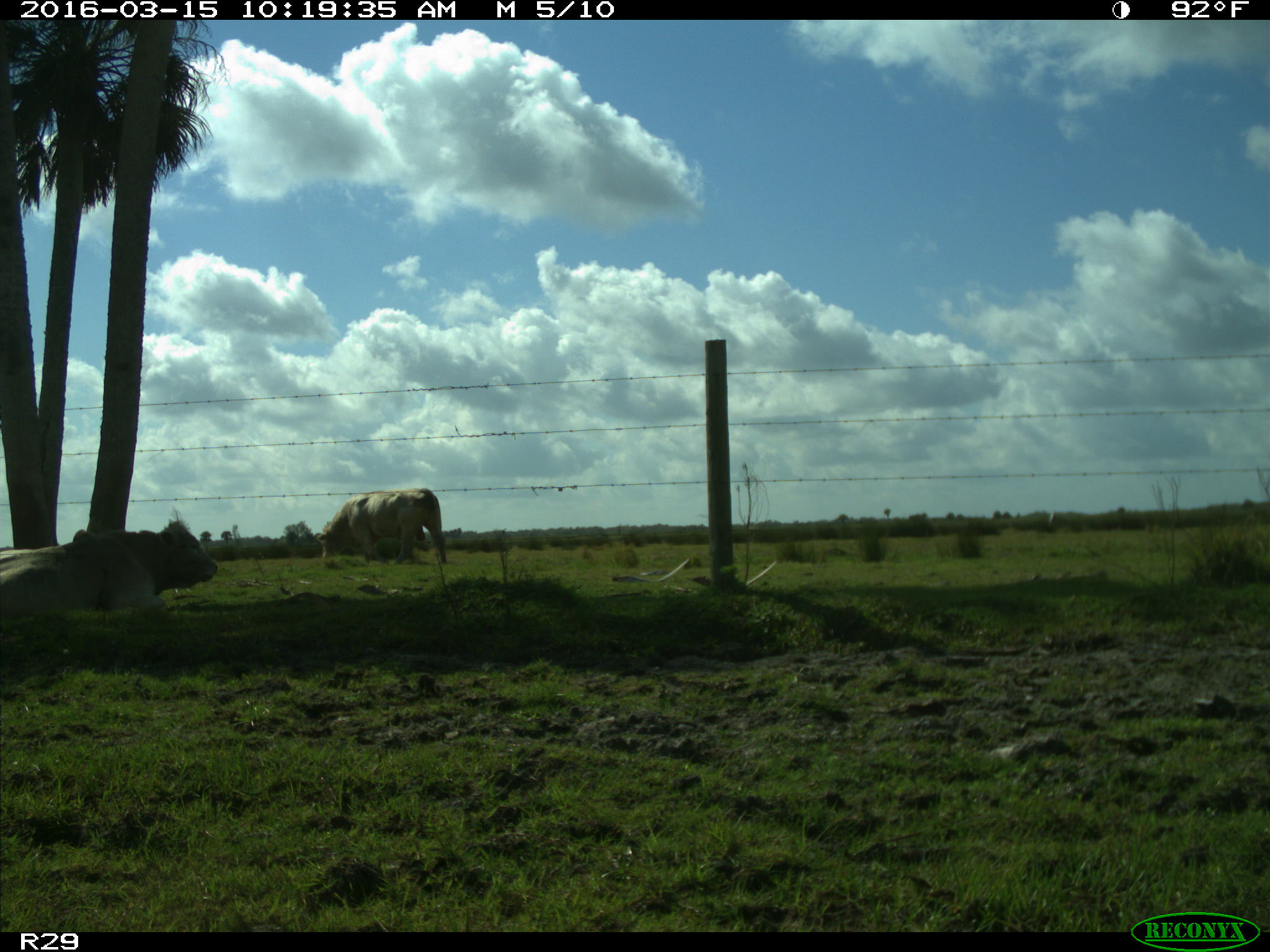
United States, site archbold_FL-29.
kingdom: Animalia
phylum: Chordata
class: Mammalia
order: Artiodactyla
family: Bovidae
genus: Bos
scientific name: Bos taurus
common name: domestic cow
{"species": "Bos taurus (domestic cow)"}